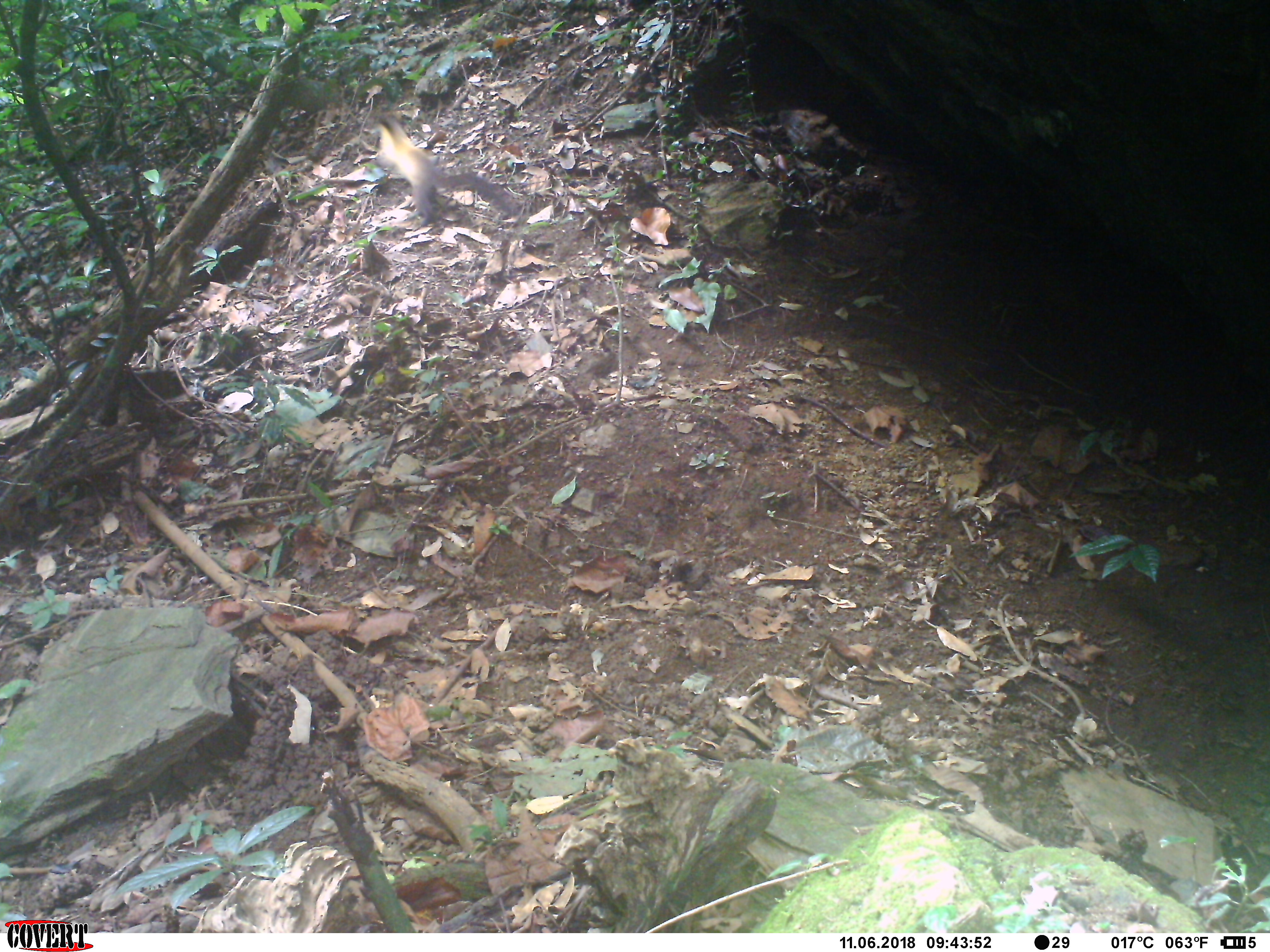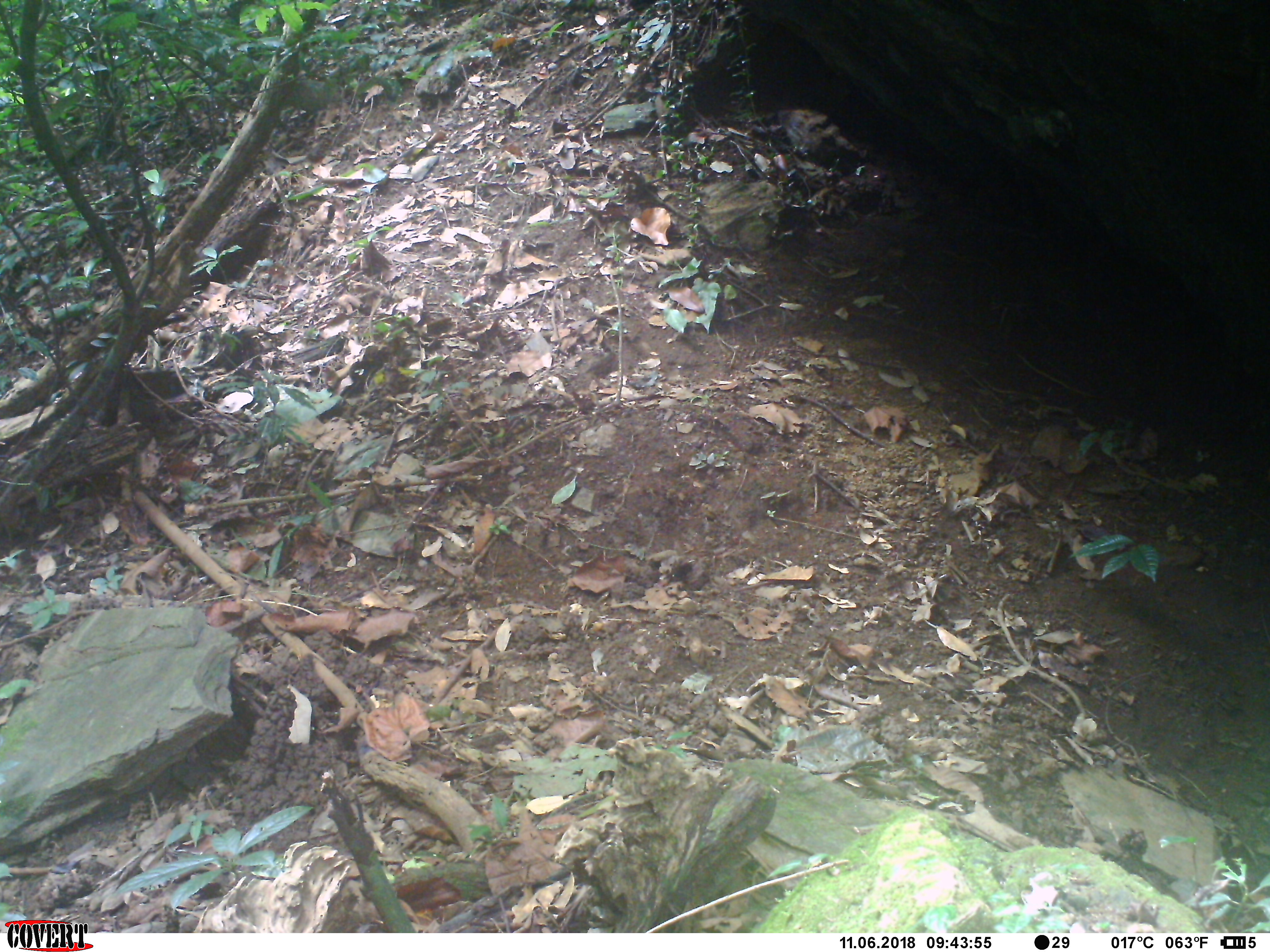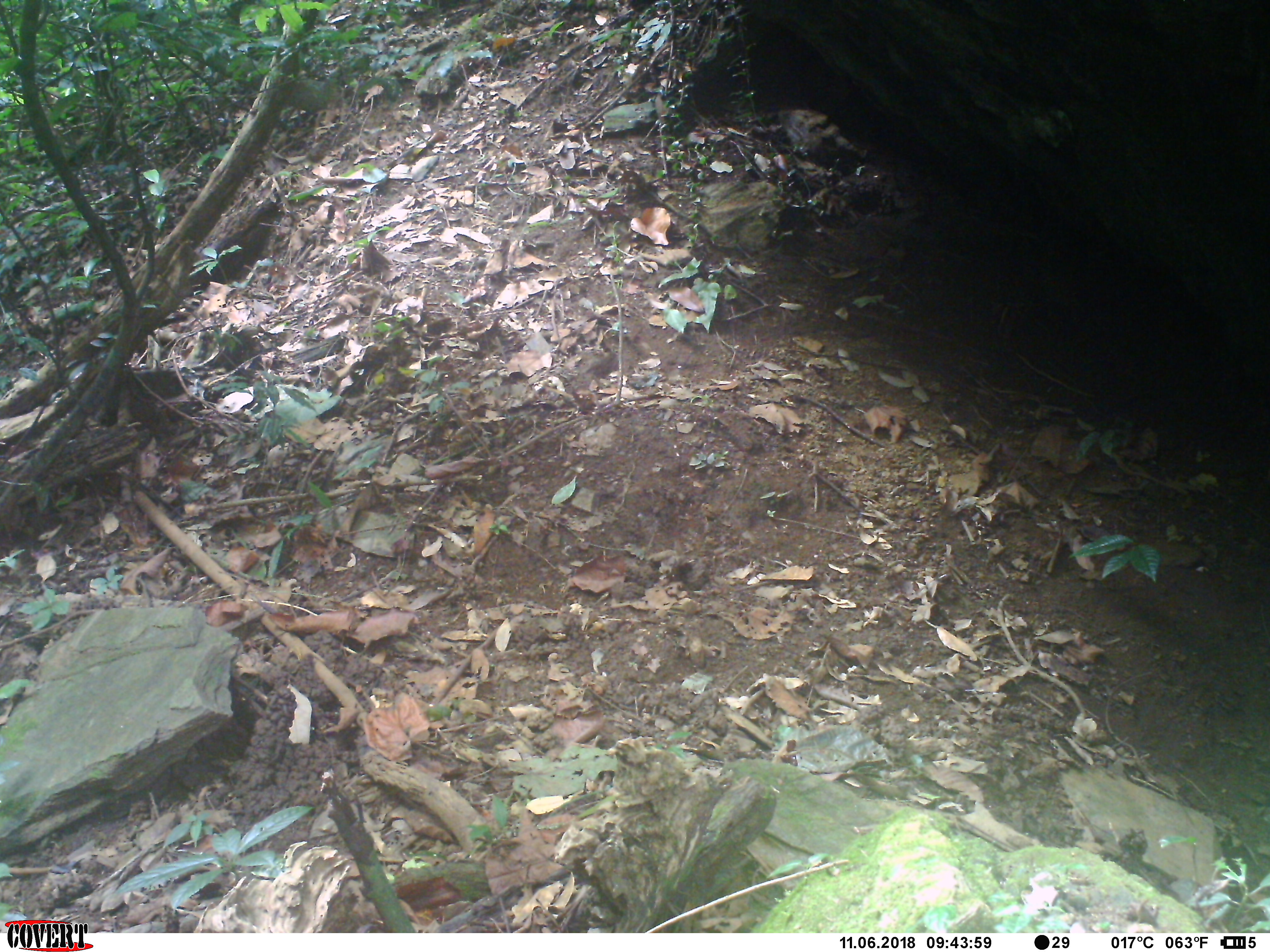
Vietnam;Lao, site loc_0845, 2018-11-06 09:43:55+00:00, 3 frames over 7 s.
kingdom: Animalia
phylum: Chordata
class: Mammalia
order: Carnivora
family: Mustelidae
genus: Martes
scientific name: Martes flavigula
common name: yellow-throated marten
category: yellow throated marten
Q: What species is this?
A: Yellow throated marten (yellow-throated marten) (Martes flavigula).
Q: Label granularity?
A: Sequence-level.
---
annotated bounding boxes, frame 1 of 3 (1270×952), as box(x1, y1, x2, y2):
yellow throated marten: box(369, 114, 518, 227)